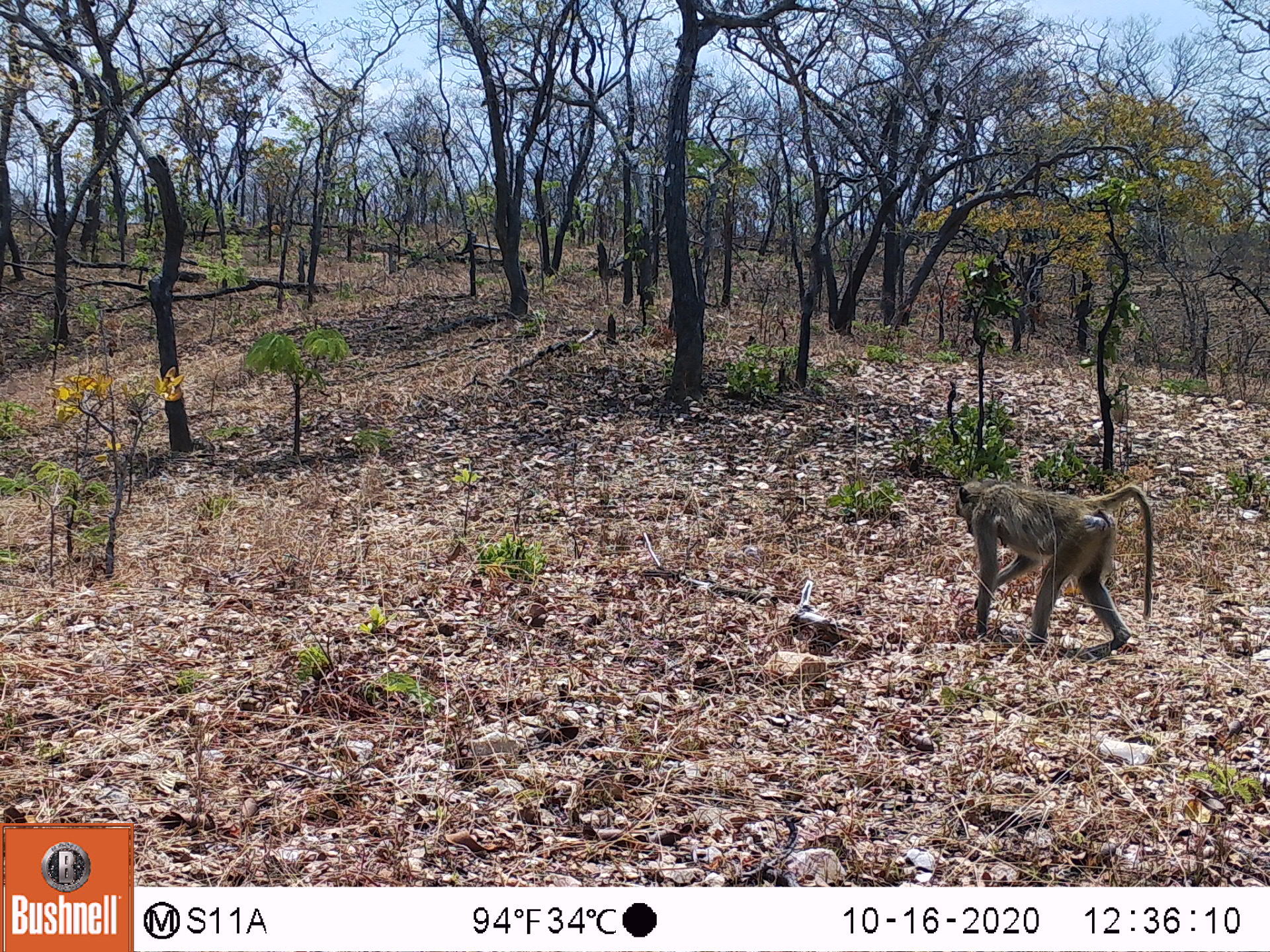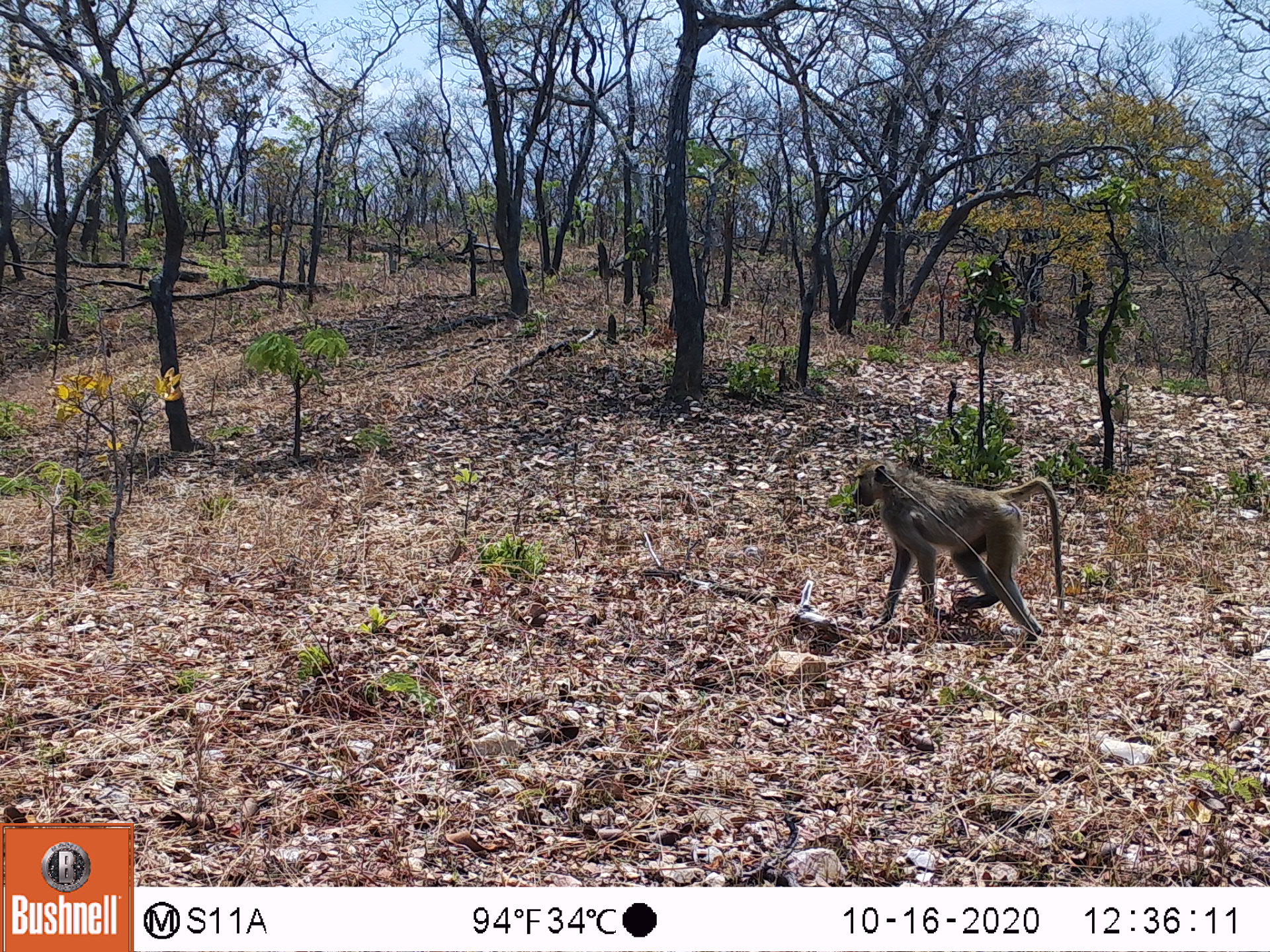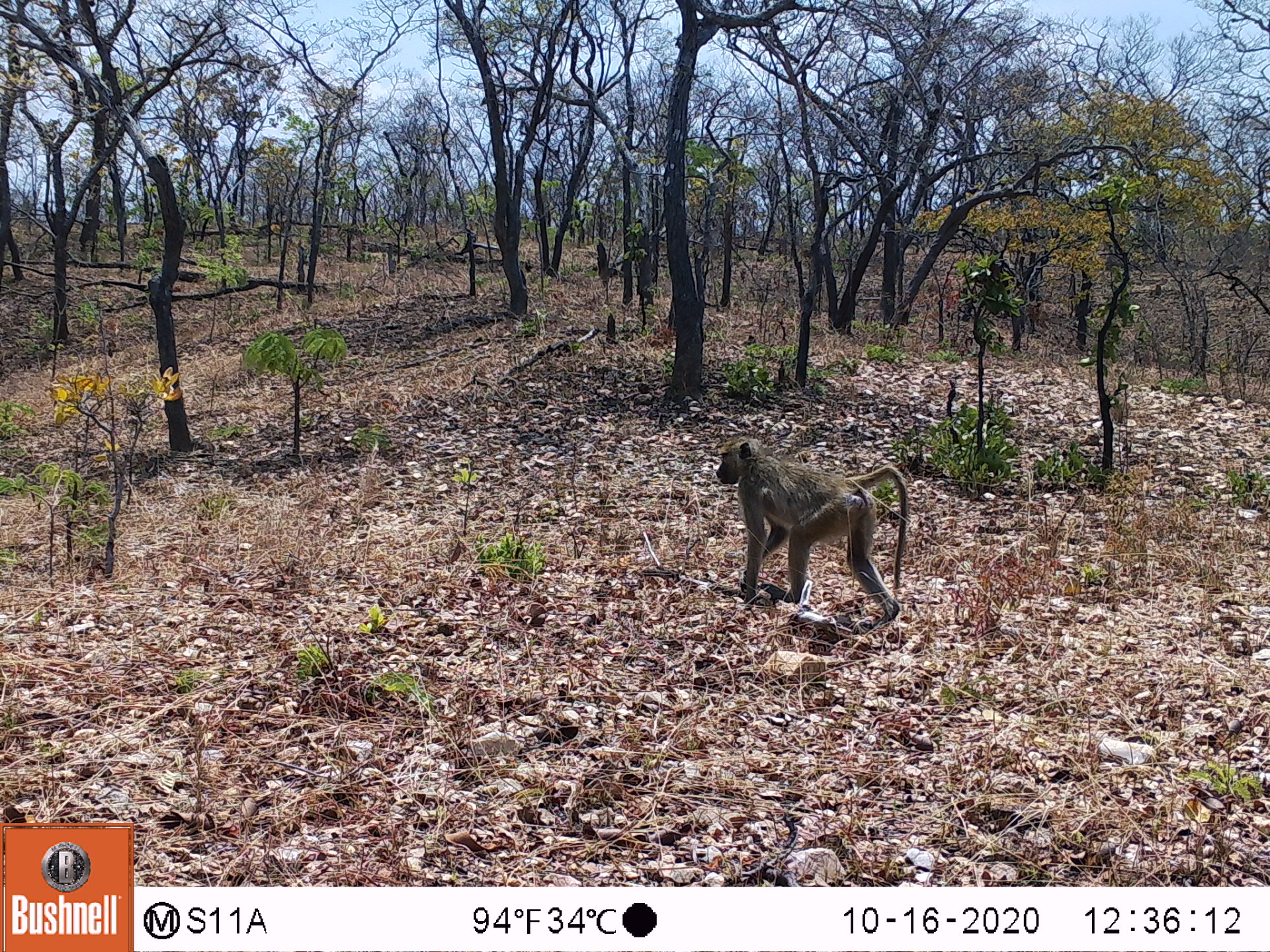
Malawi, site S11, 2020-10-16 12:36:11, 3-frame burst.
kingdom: Animalia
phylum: Chordata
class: Mammalia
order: Primates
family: Cercopithecidae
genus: Papio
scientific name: Papio cynocephalus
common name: yellow baboon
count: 1